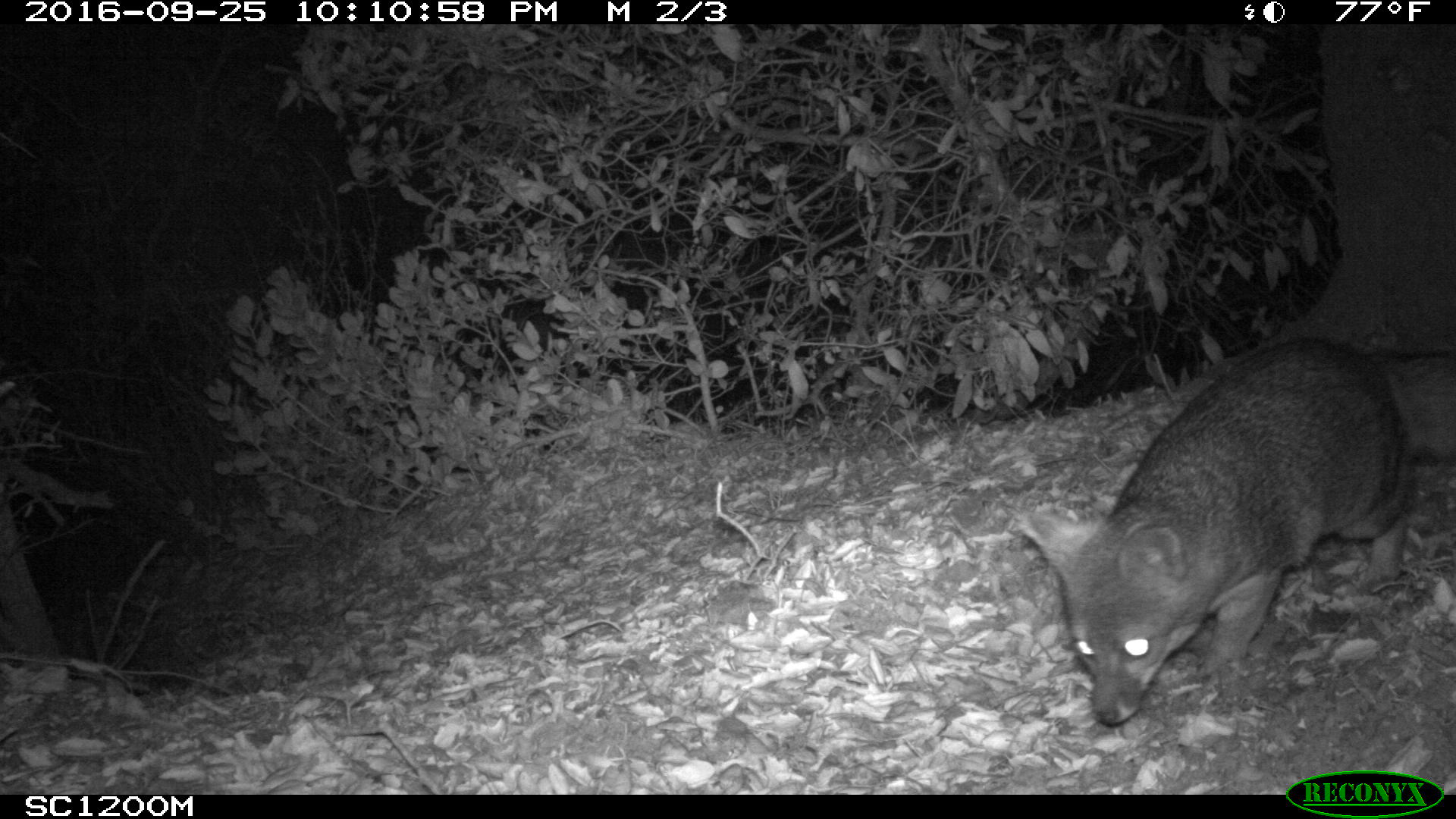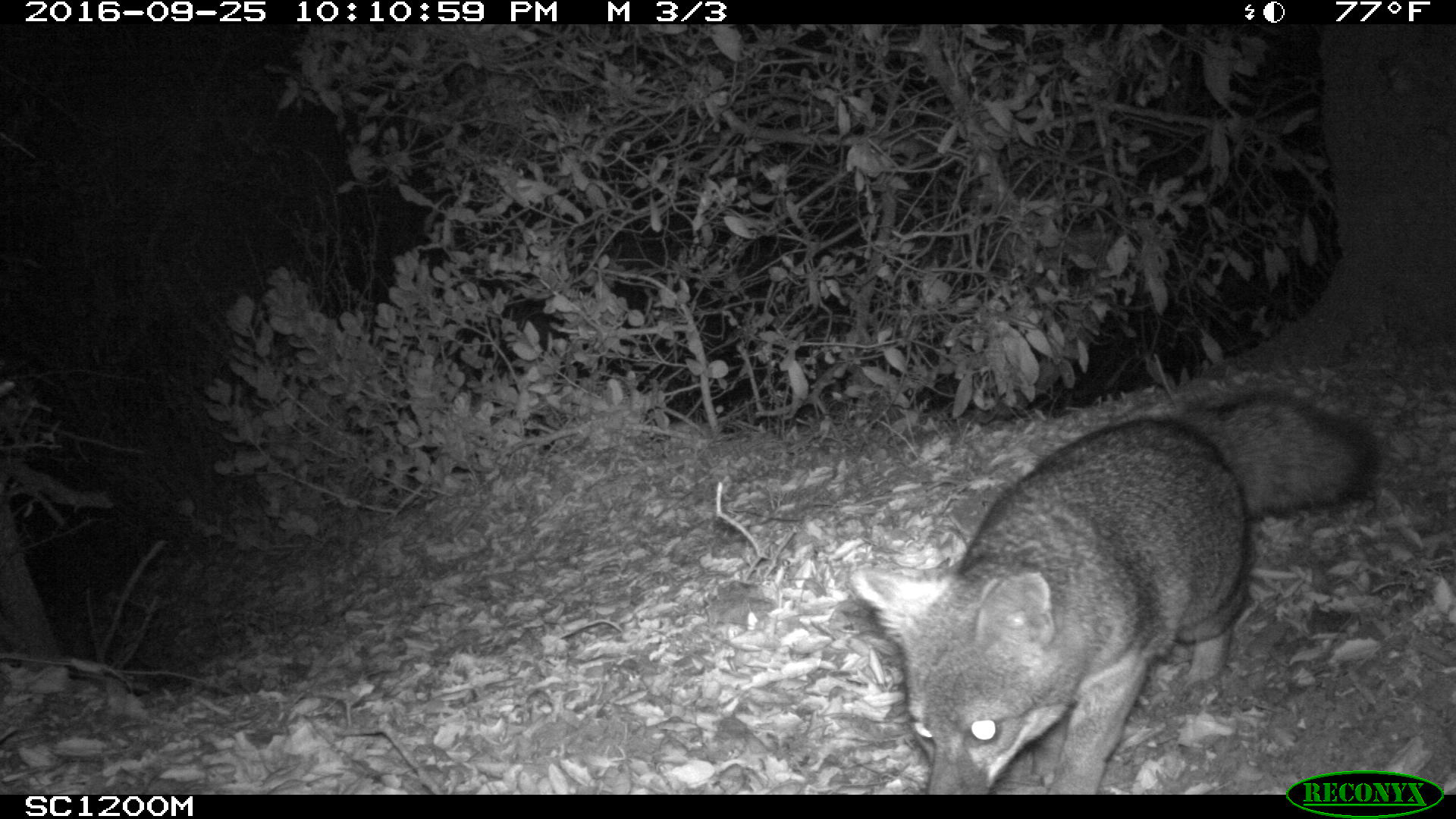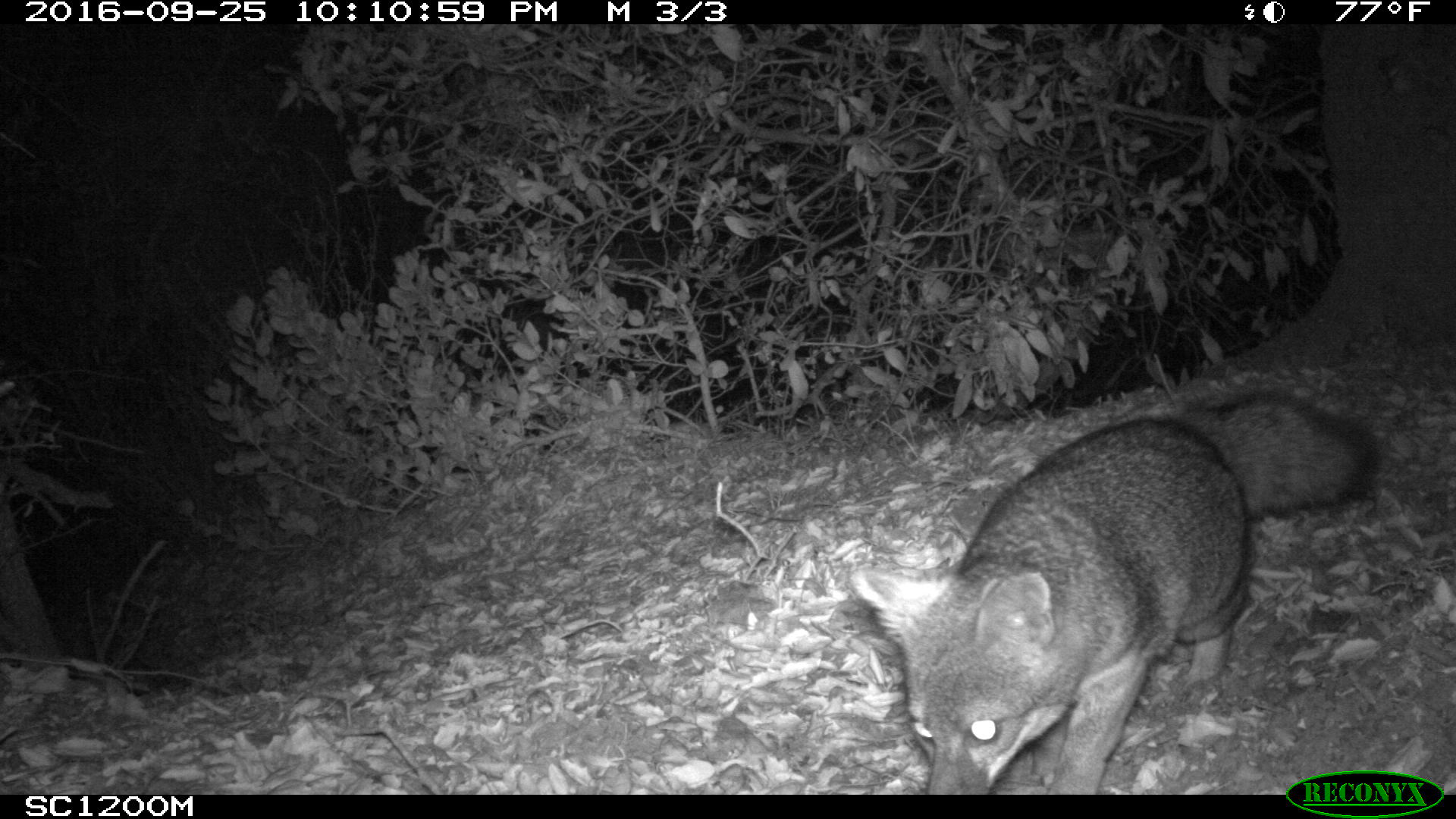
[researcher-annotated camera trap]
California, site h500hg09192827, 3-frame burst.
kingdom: Animalia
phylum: Chordata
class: Mammalia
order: Rodentia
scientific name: Rodentia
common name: rodent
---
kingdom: Animalia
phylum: Chordata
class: Mammalia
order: Carnivora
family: Canidae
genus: Urocyon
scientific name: Urocyon littoralis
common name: island fox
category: fox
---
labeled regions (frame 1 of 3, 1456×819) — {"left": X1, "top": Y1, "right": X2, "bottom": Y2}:
rodent: {"left": 1013, "top": 336, "right": 1414, "bottom": 726}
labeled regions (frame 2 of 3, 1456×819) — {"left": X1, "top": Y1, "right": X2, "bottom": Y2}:
fox: {"left": 846, "top": 388, "right": 1379, "bottom": 792}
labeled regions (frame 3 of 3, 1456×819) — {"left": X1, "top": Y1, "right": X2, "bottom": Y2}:
fox: {"left": 848, "top": 388, "right": 1378, "bottom": 790}